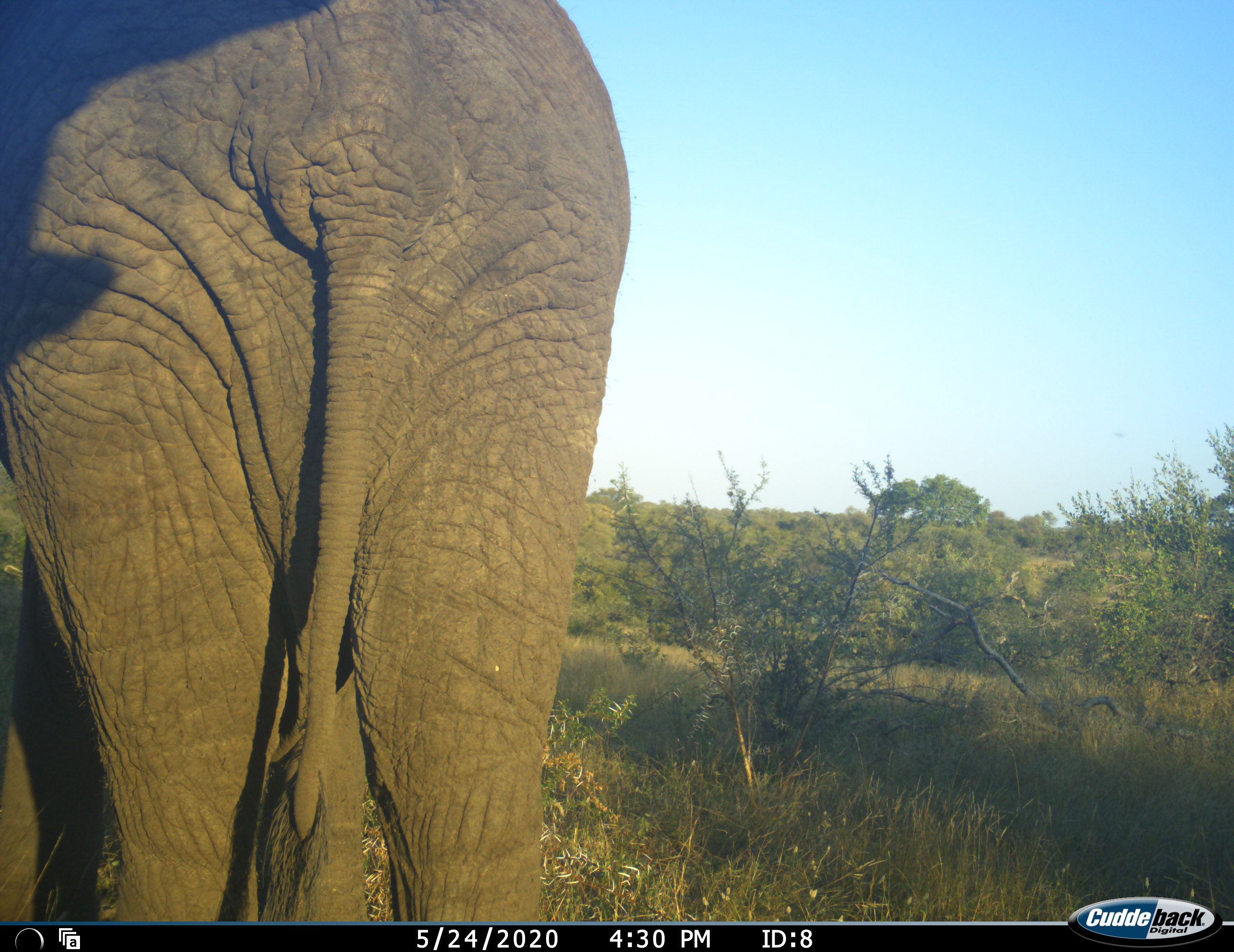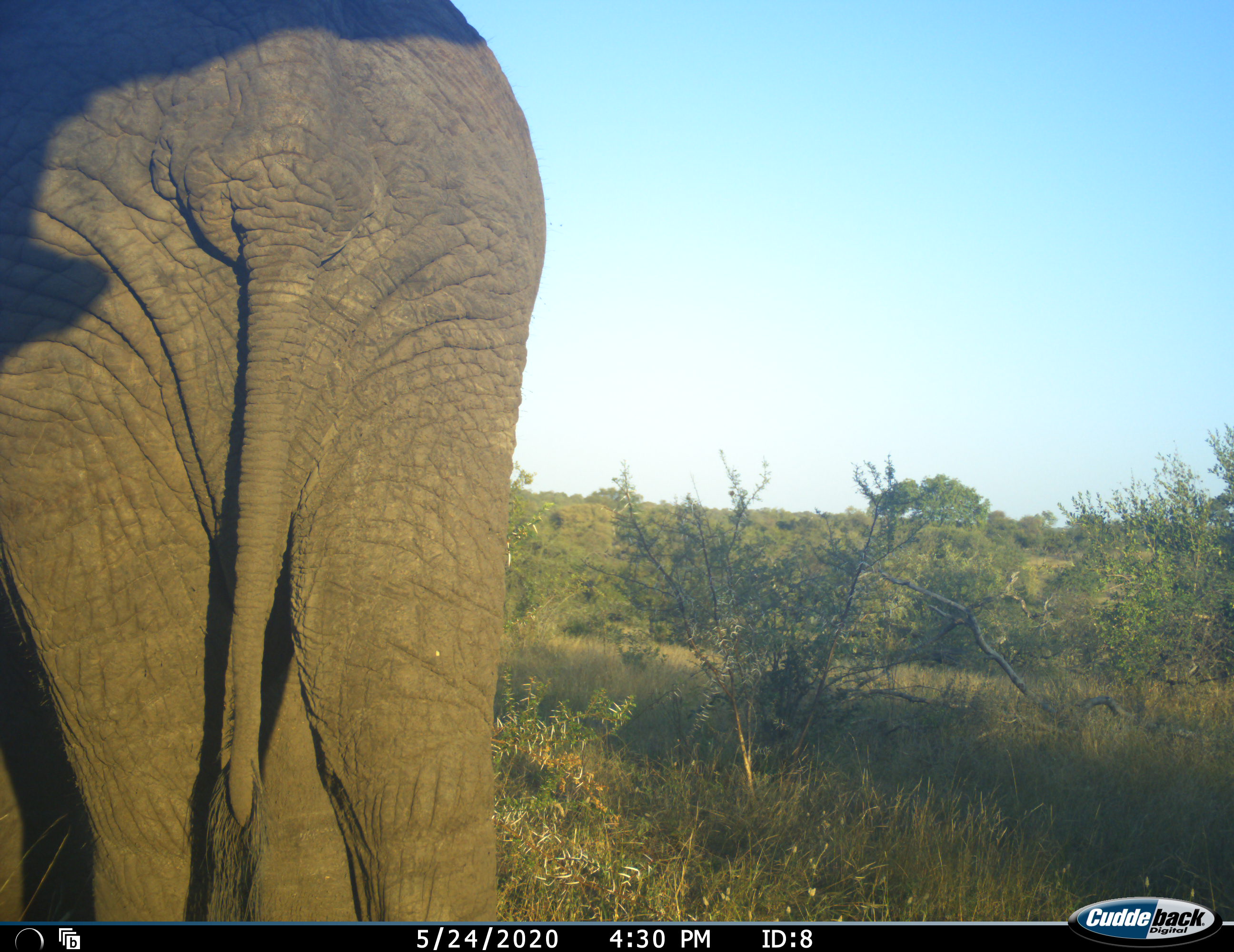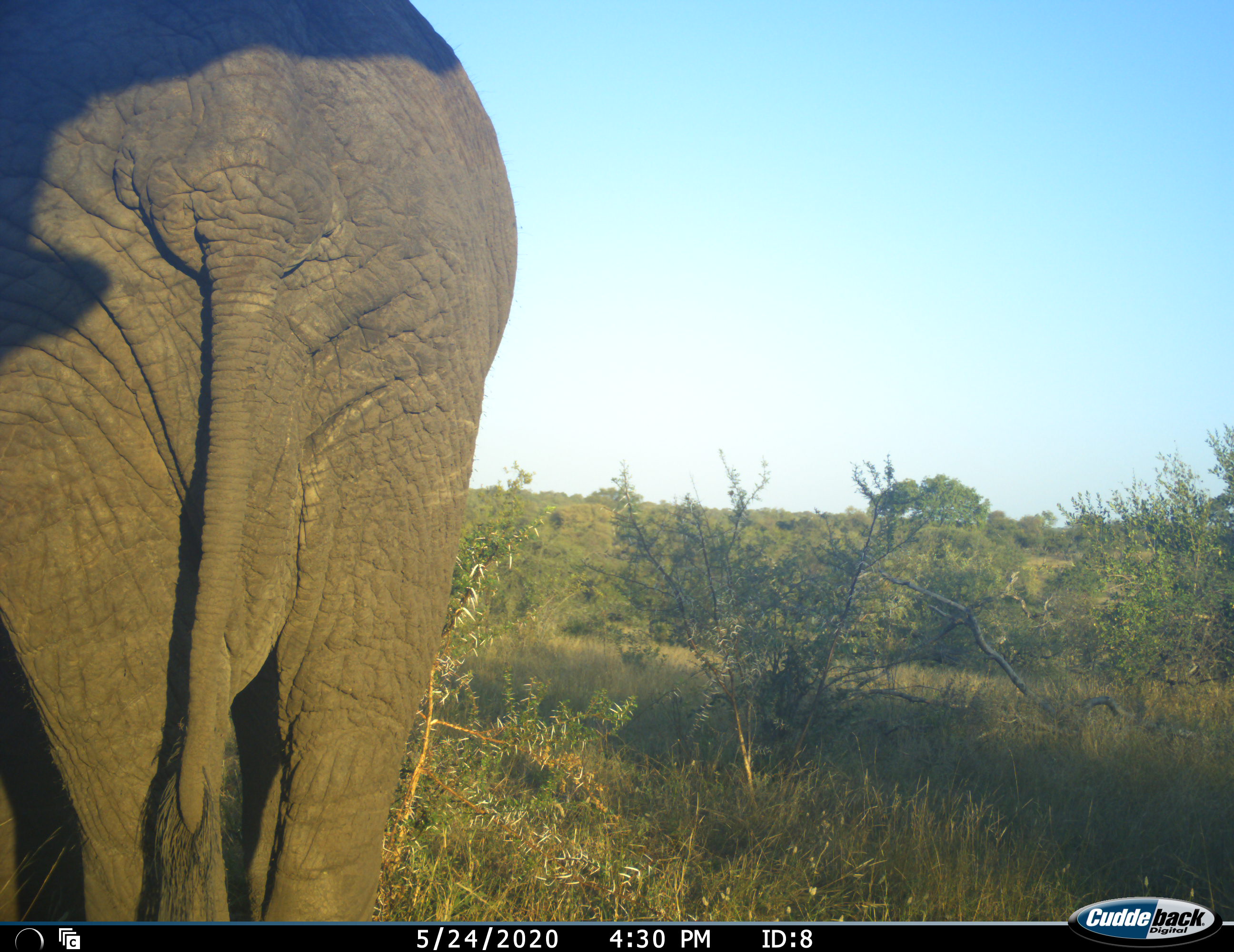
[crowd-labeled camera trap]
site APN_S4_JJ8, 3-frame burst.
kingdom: Animalia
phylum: Chordata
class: Mammalia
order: Proboscidea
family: Elephantidae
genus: Loxodonta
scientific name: Loxodonta africana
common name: african bush elephant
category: elephant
Elephant (african bush elephant) (Loxodonta africana), count 1. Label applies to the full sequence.